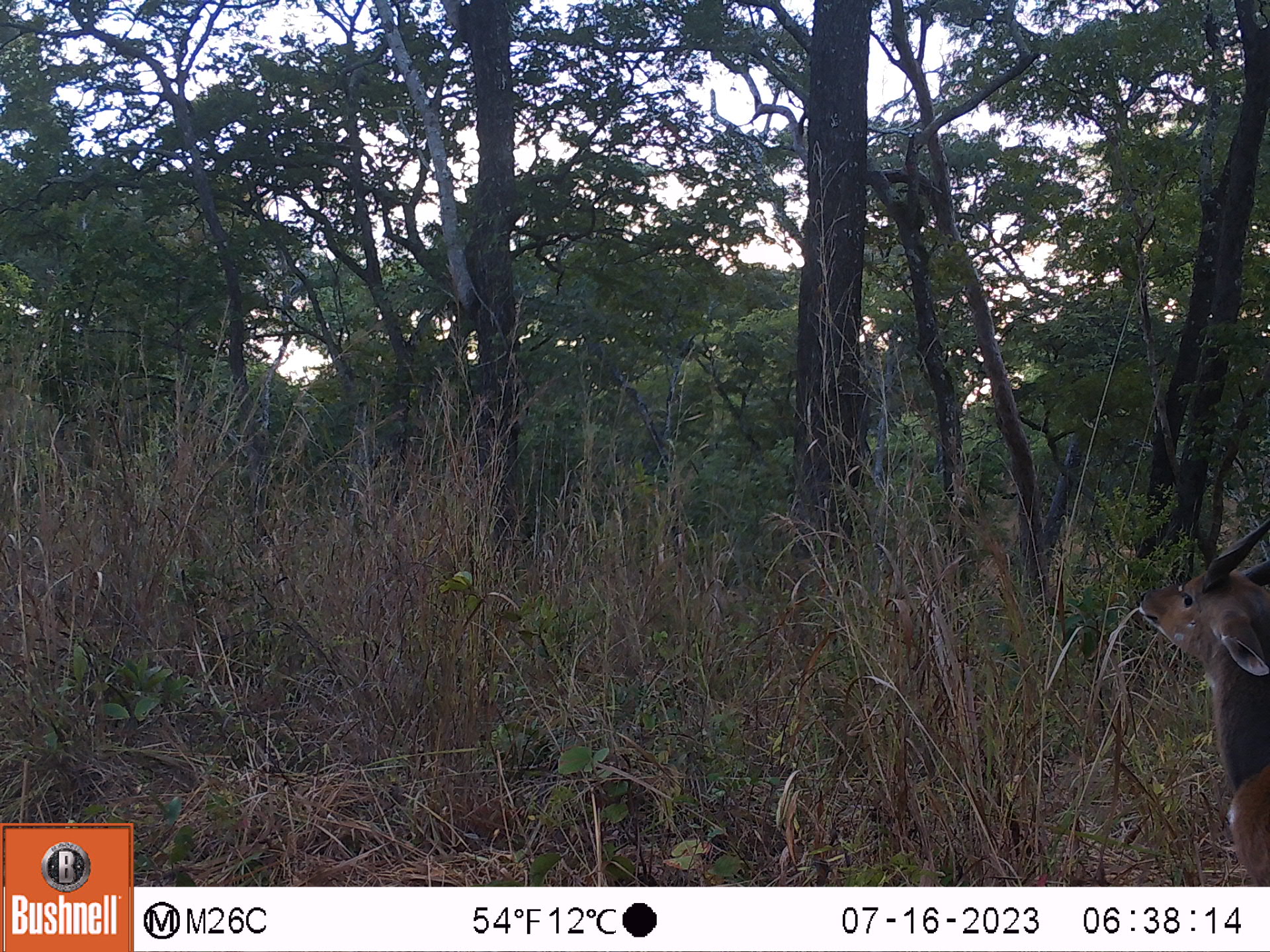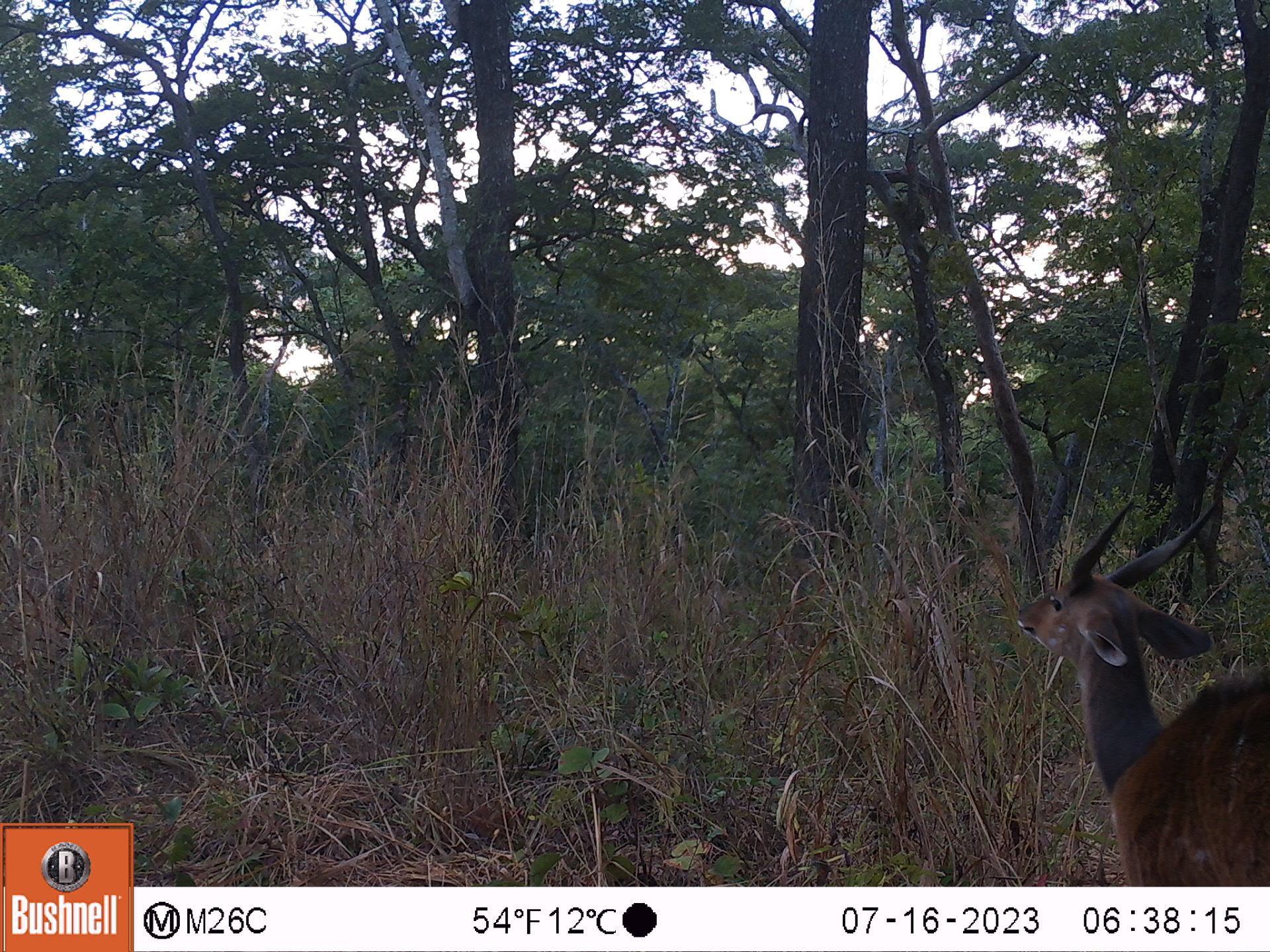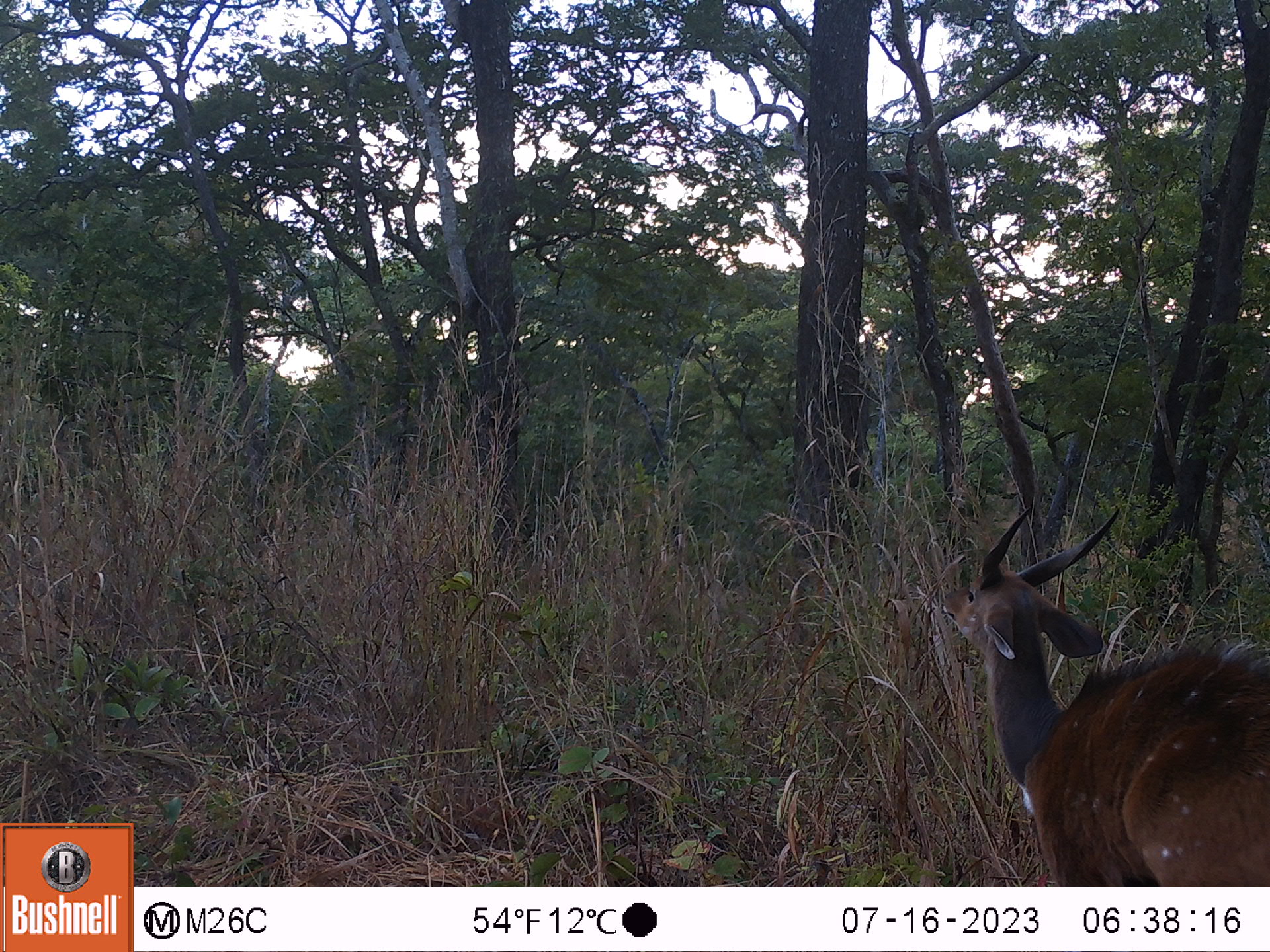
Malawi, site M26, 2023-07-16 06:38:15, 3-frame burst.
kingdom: Animalia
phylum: Chordata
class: Mammalia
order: Artiodactyla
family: Bovidae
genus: Tragelaphus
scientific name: Tragelaphus sylvaticus sylvaticus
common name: cape bushbuck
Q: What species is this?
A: Cape bushbuck (Tragelaphus sylvaticus sylvaticus).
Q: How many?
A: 1.